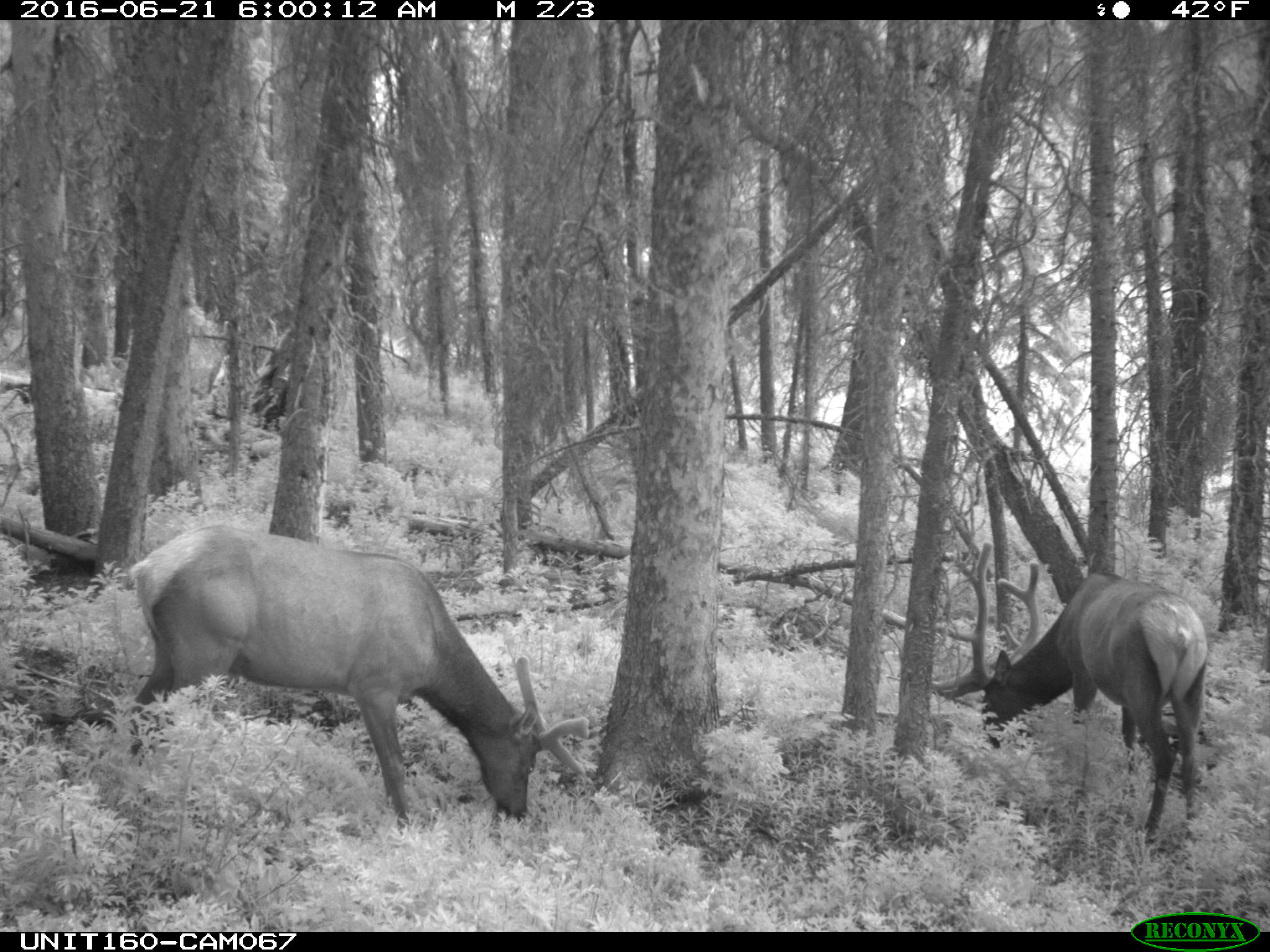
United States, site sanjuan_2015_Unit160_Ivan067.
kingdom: Animalia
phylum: Chordata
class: Mammalia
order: Artiodactyla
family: Cervidae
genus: Cervus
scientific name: Cervus elaphus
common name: red deer